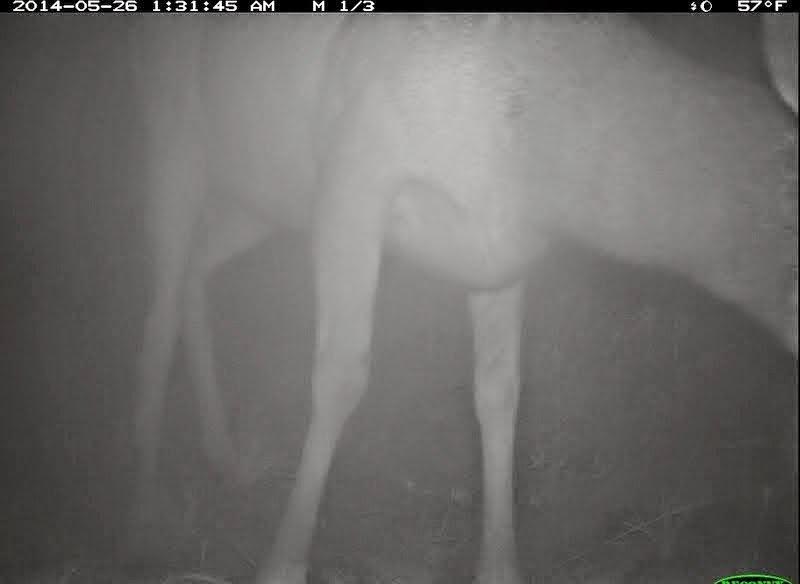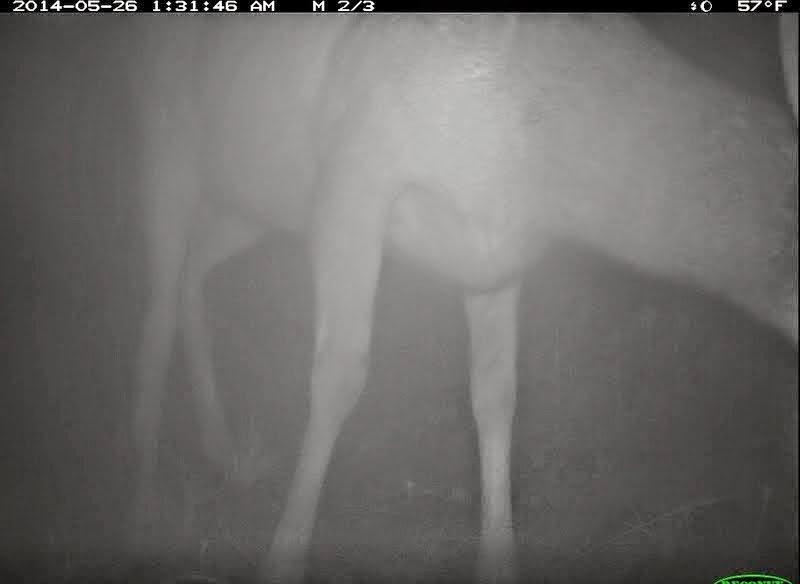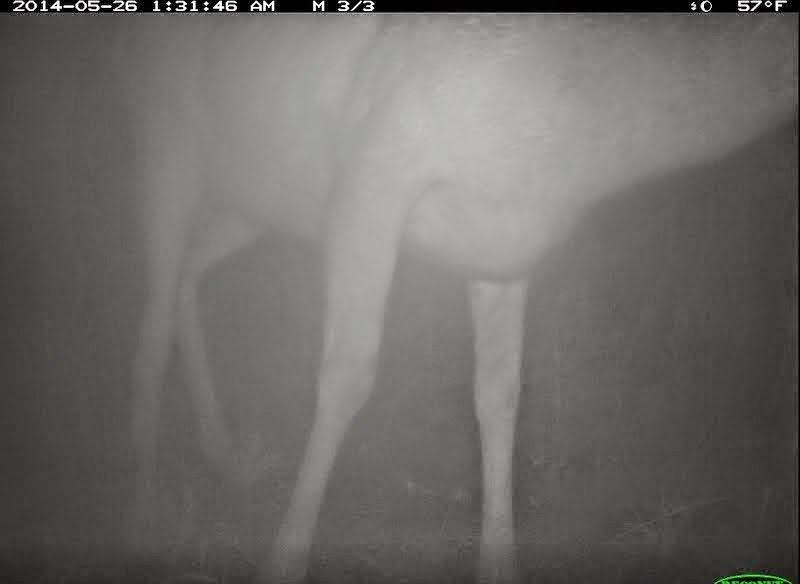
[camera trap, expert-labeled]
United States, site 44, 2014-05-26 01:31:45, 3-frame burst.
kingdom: Animalia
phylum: Chordata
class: Mammalia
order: Artiodactyla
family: Cervidae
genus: Odocoileus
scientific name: Odocoileus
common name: deer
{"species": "deer (Odocoileus)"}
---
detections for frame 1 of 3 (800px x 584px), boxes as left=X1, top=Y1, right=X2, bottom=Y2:
deer: left=119, top=14, right=799, bottom=583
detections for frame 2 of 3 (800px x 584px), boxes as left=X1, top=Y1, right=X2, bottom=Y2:
deer: left=108, top=15, right=800, bottom=583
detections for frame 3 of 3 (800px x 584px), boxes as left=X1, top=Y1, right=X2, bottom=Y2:
deer: left=112, top=12, right=800, bottom=583